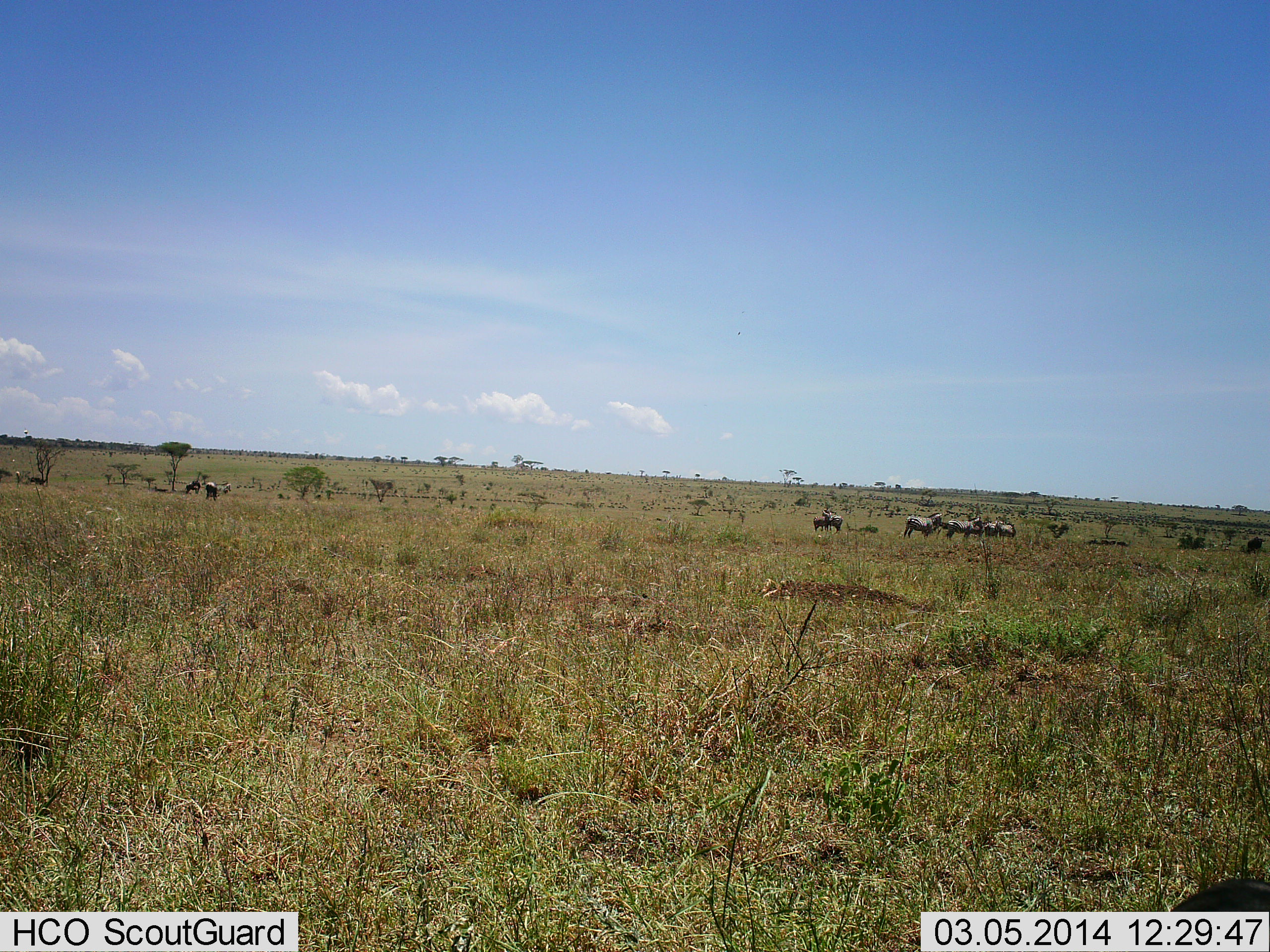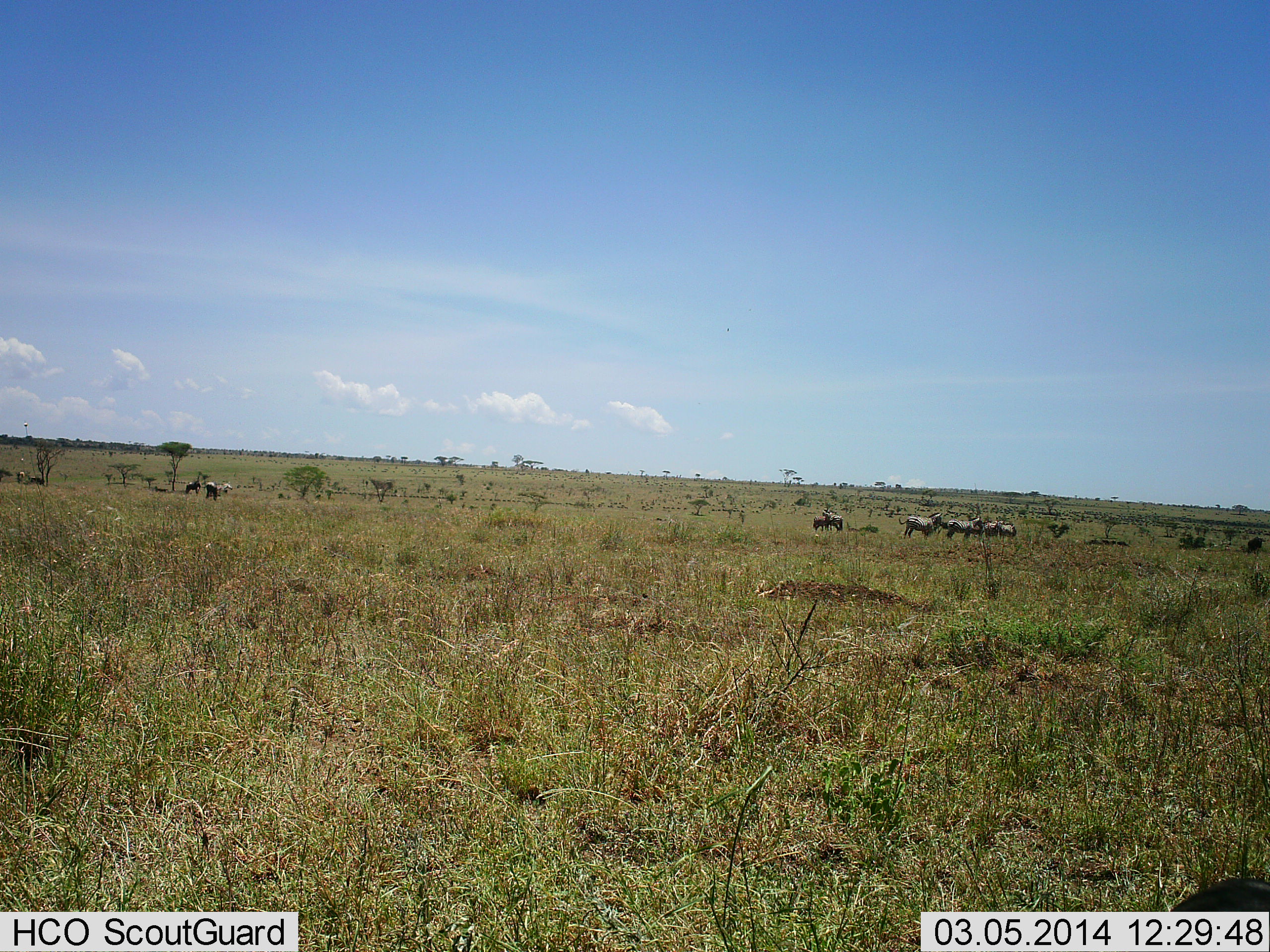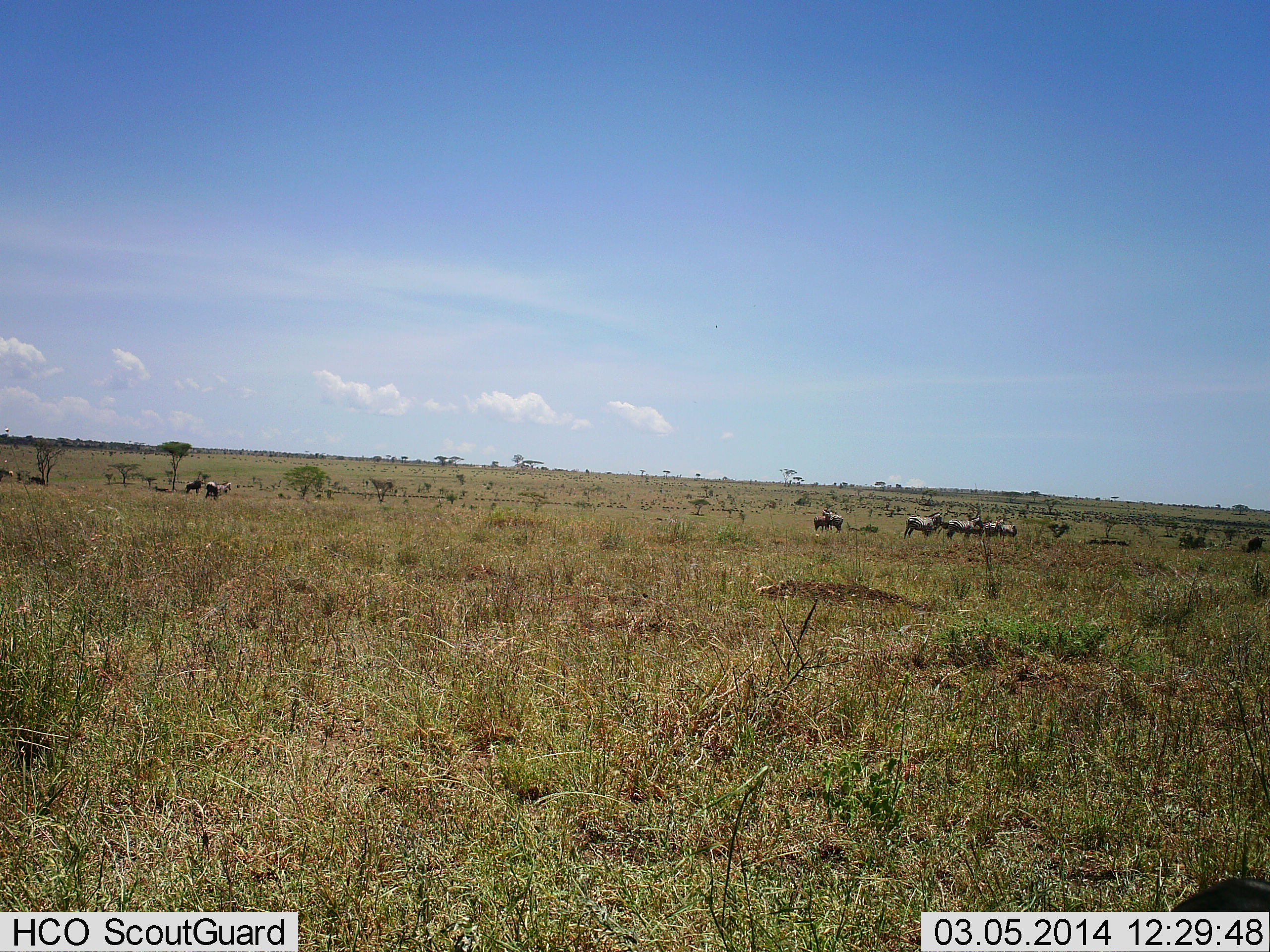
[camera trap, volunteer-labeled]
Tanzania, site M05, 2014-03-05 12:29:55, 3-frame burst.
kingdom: Animalia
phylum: Chordata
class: Mammalia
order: Artiodactyla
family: Bovidae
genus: Connochaetes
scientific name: Connochaetes taurinus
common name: blue wildebeest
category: wildebeest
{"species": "wildebeest (blue wildebeest) (Connochaetes taurinus)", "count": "10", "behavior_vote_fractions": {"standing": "90%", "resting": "20%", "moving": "30%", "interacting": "10%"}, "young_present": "0%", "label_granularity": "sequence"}